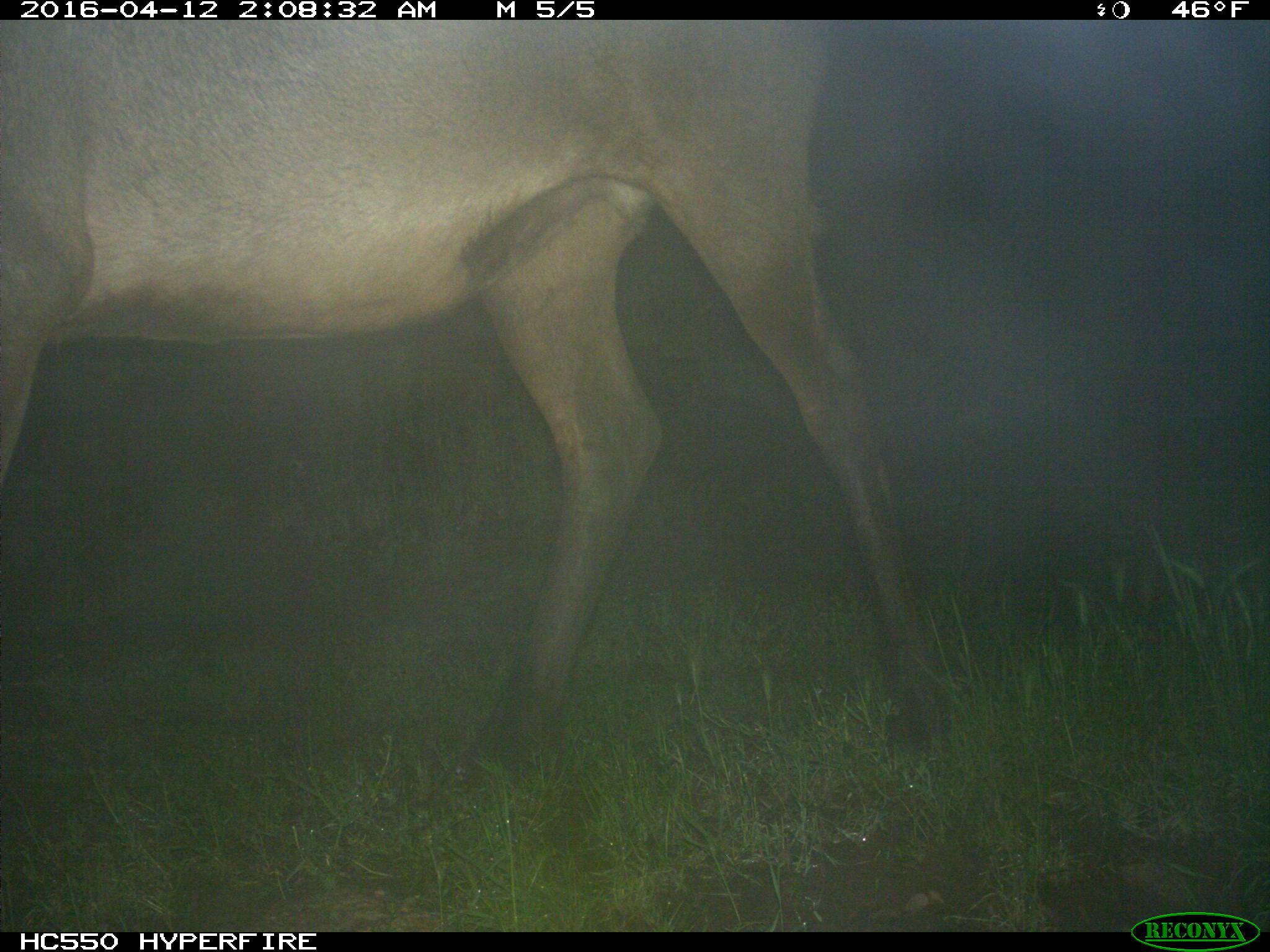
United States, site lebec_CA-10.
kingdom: Animalia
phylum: Chordata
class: Mammalia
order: Artiodactyla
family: Cervidae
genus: Cervus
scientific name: Cervus canadensis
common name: elk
Cervus canadensis (elk).